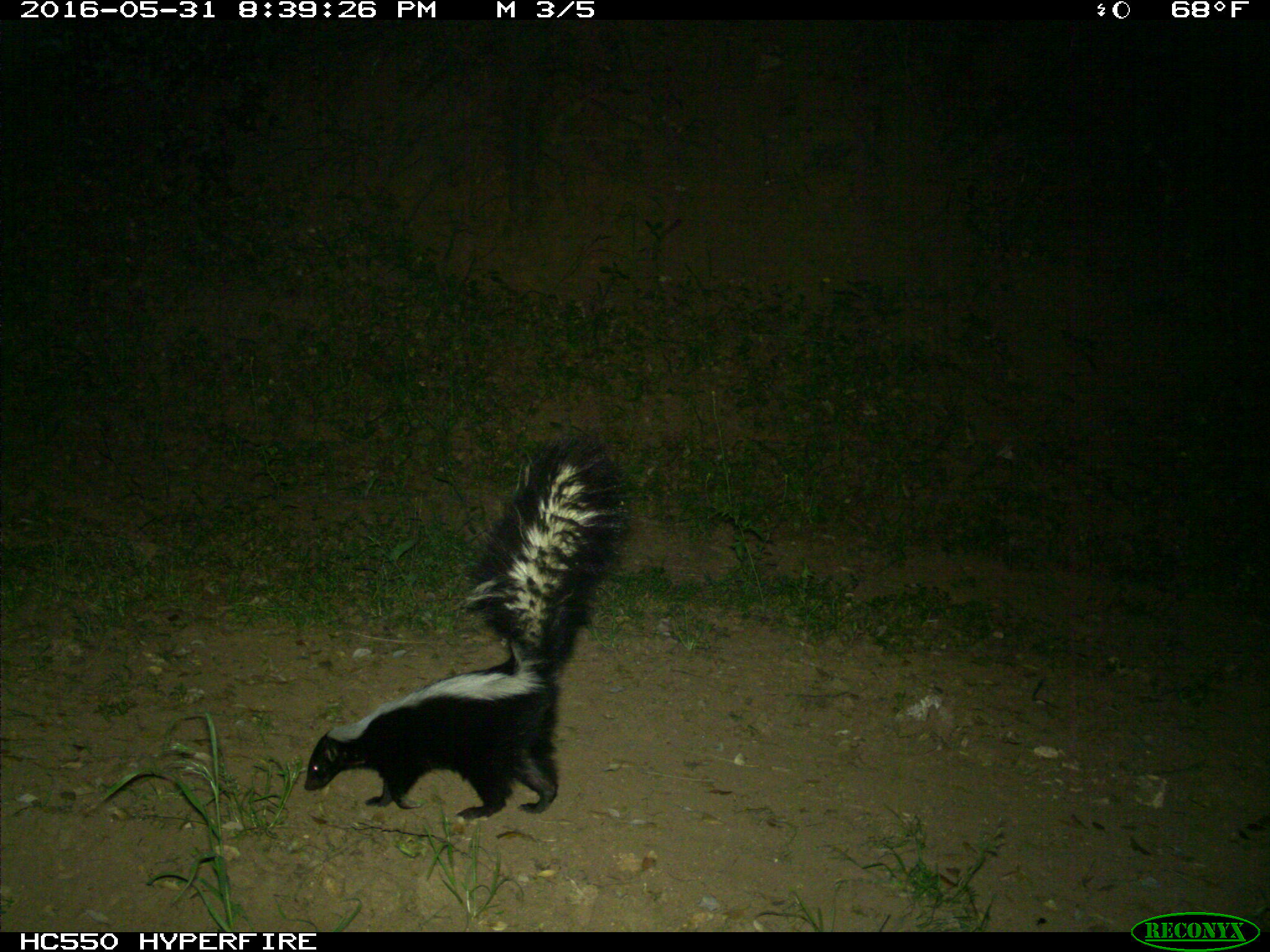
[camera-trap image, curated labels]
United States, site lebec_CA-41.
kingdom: Animalia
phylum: Chordata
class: Mammalia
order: Carnivora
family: Mephitidae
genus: Mephitis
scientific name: Mephitis mephitis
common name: striped skunk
Mephitis mephitis (striped skunk).